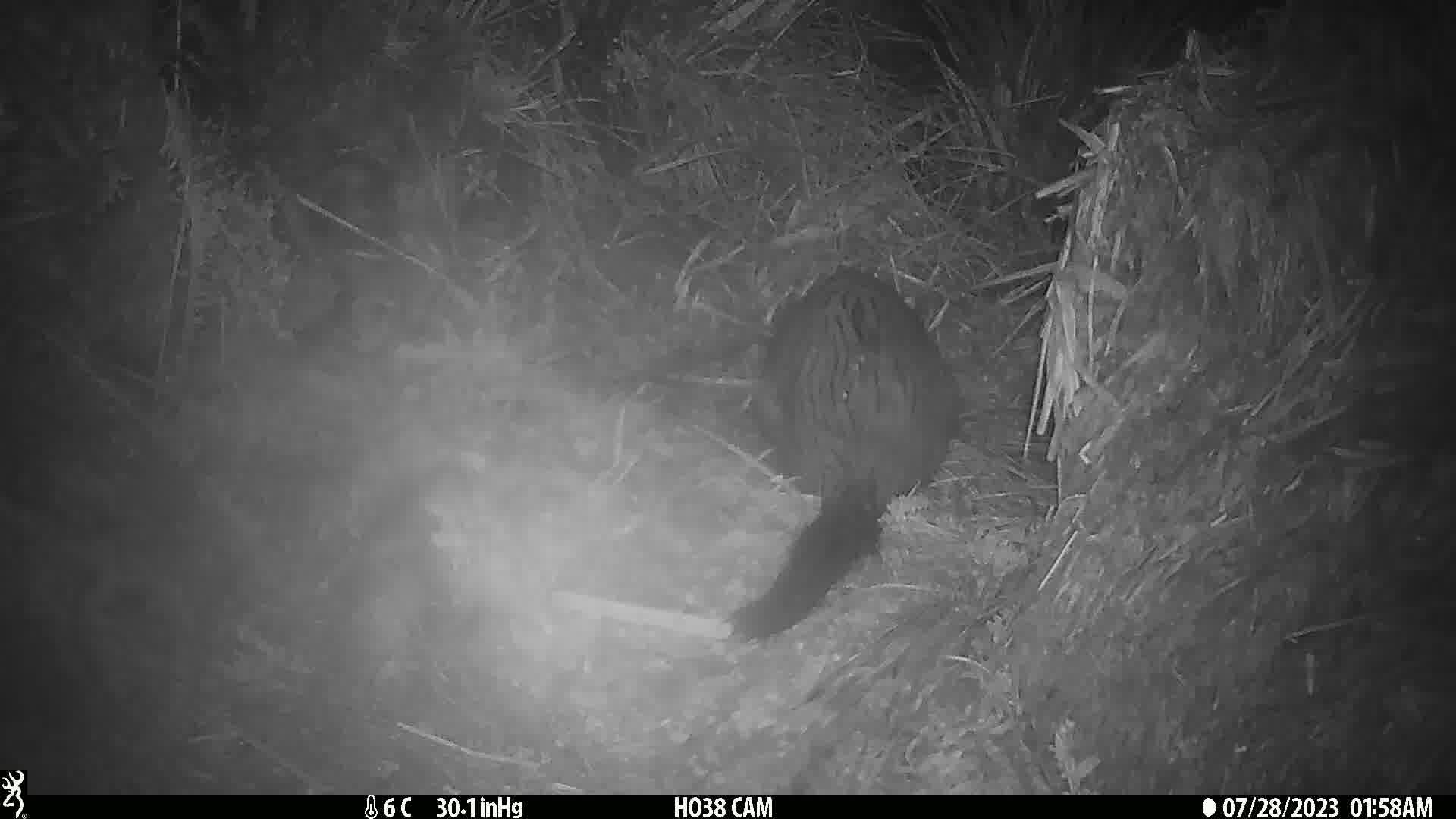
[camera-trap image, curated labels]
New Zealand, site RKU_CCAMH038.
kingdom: Animalia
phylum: Chordata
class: Mammalia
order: Diprotodontia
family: Phalangeridae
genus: Trichosurus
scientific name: Trichosurus vulpecula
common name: common brushtail possum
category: possum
Possum (common brushtail possum) (Trichosurus vulpecula).